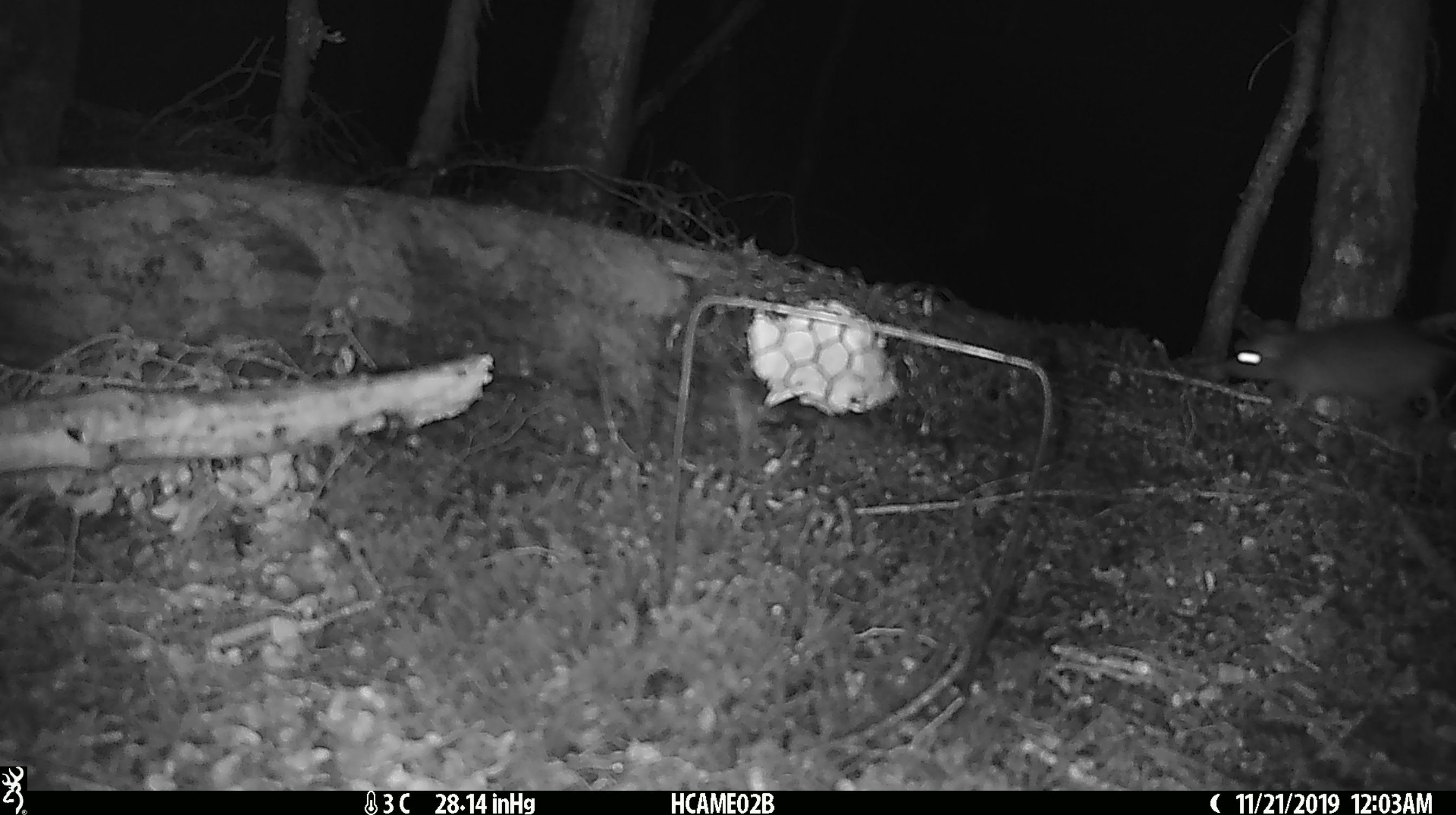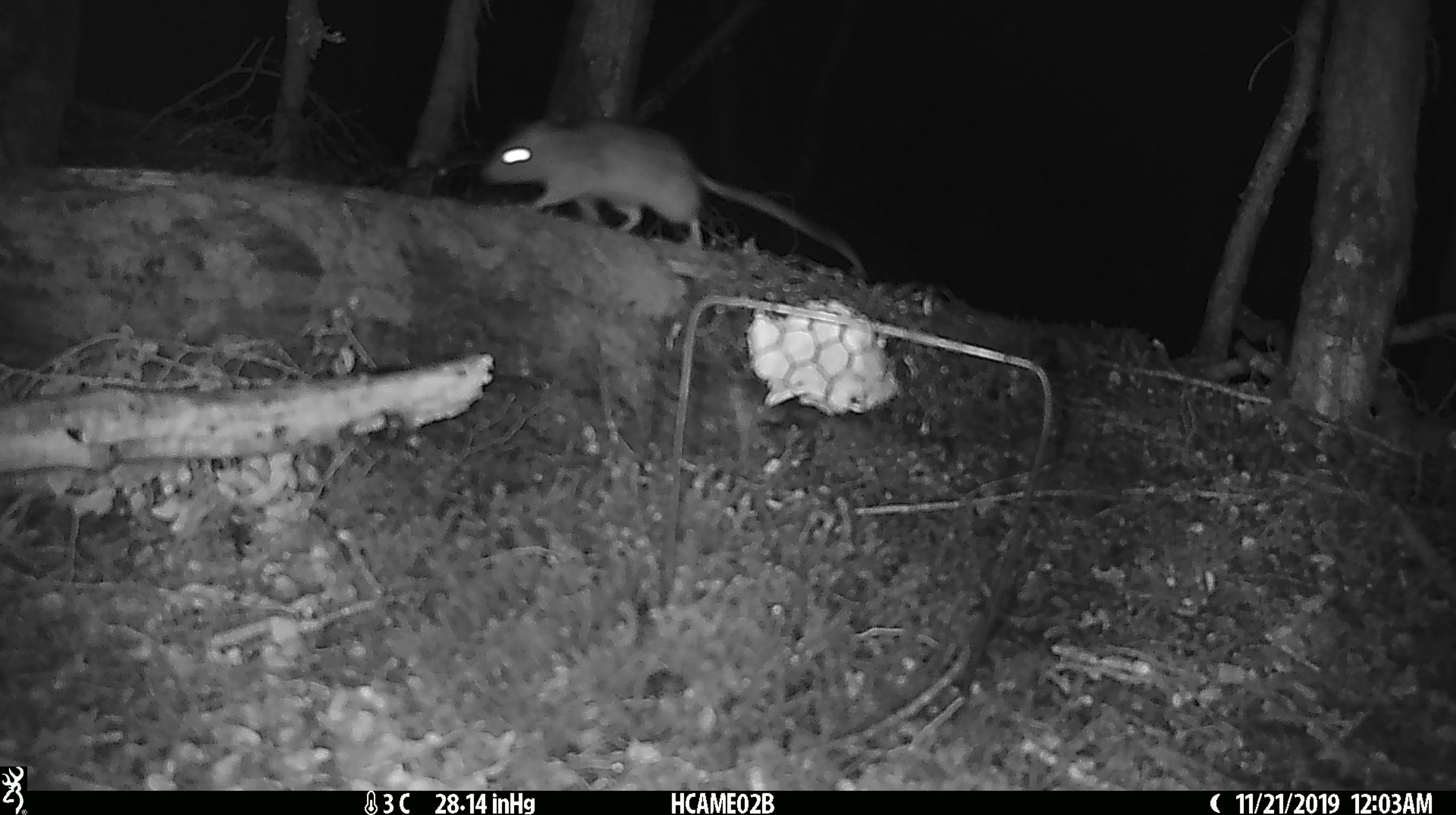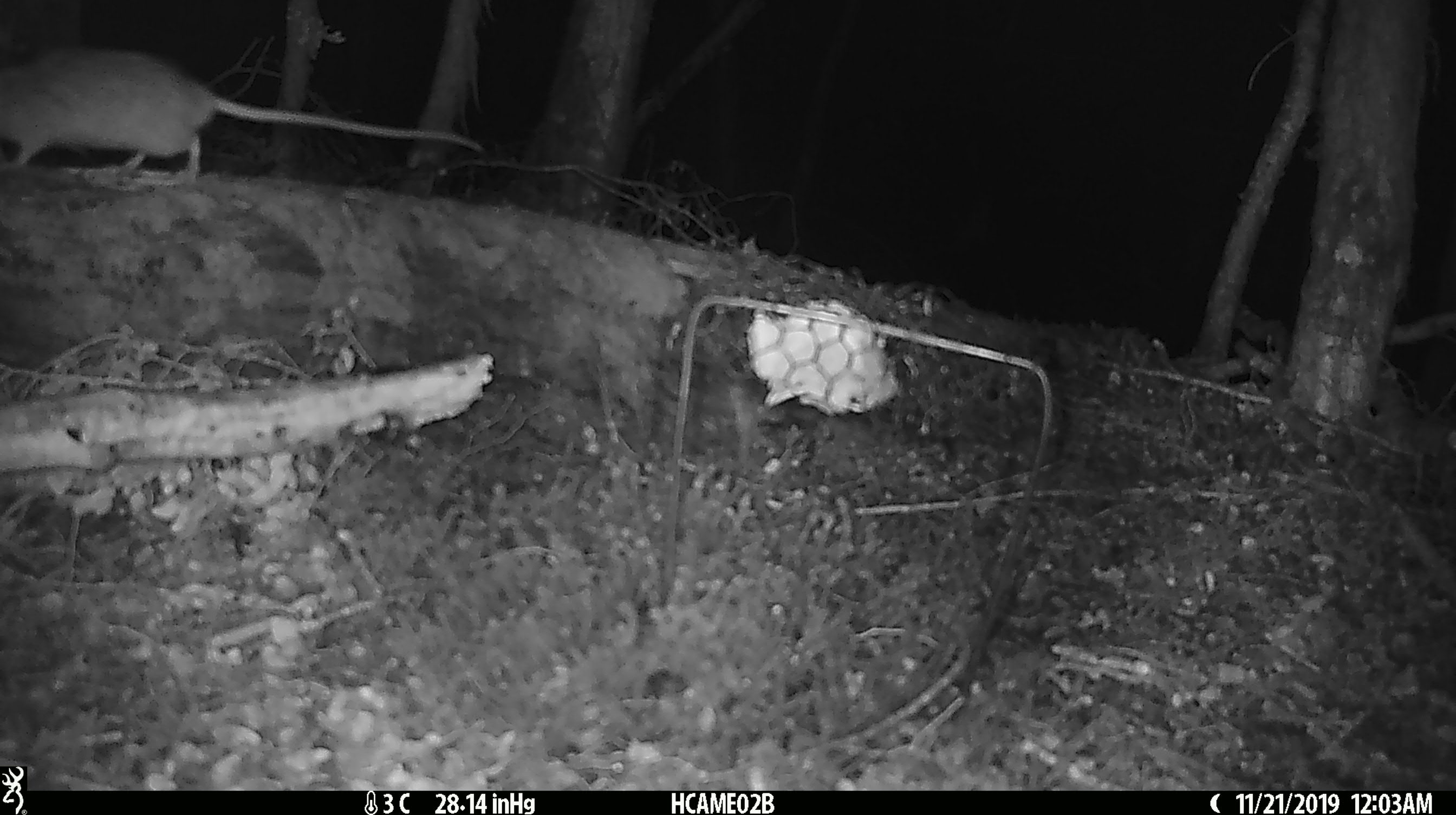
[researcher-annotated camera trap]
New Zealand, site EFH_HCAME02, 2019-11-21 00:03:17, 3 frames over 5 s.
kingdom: Animalia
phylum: Chordata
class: Aves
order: Passeriformes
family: Petroicidae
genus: Petroica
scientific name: Petroica australis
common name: new zealand robin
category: robin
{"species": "robin (new zealand robin) (Petroica australis)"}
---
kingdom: Animalia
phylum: Chordata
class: Mammalia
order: Rodentia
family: Muridae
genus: Rattus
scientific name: Rattus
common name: rat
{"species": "rat (Rattus)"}